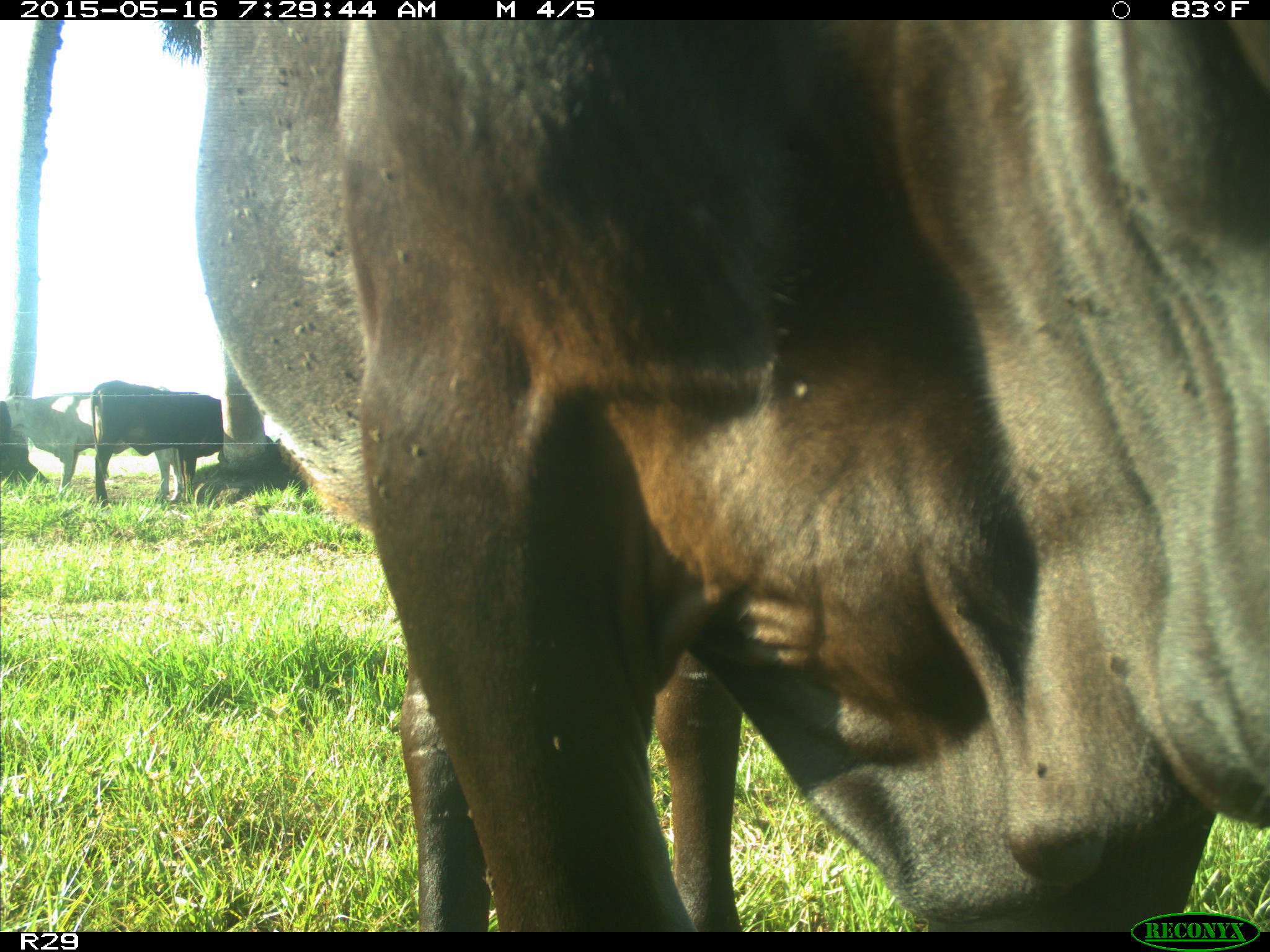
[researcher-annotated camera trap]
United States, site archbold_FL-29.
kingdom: Animalia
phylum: Chordata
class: Mammalia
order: Artiodactyla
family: Bovidae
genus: Bos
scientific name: Bos taurus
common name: domestic cow